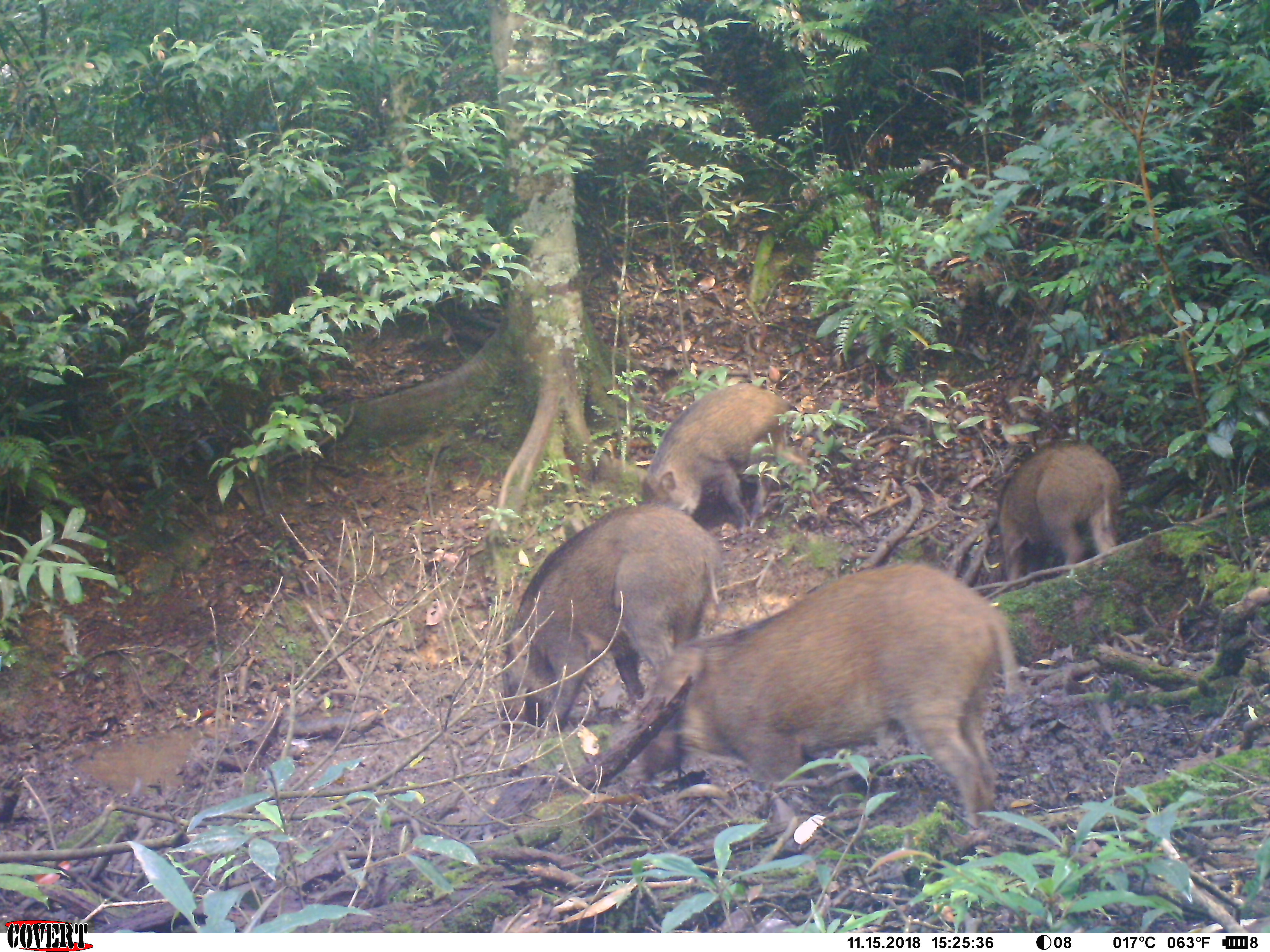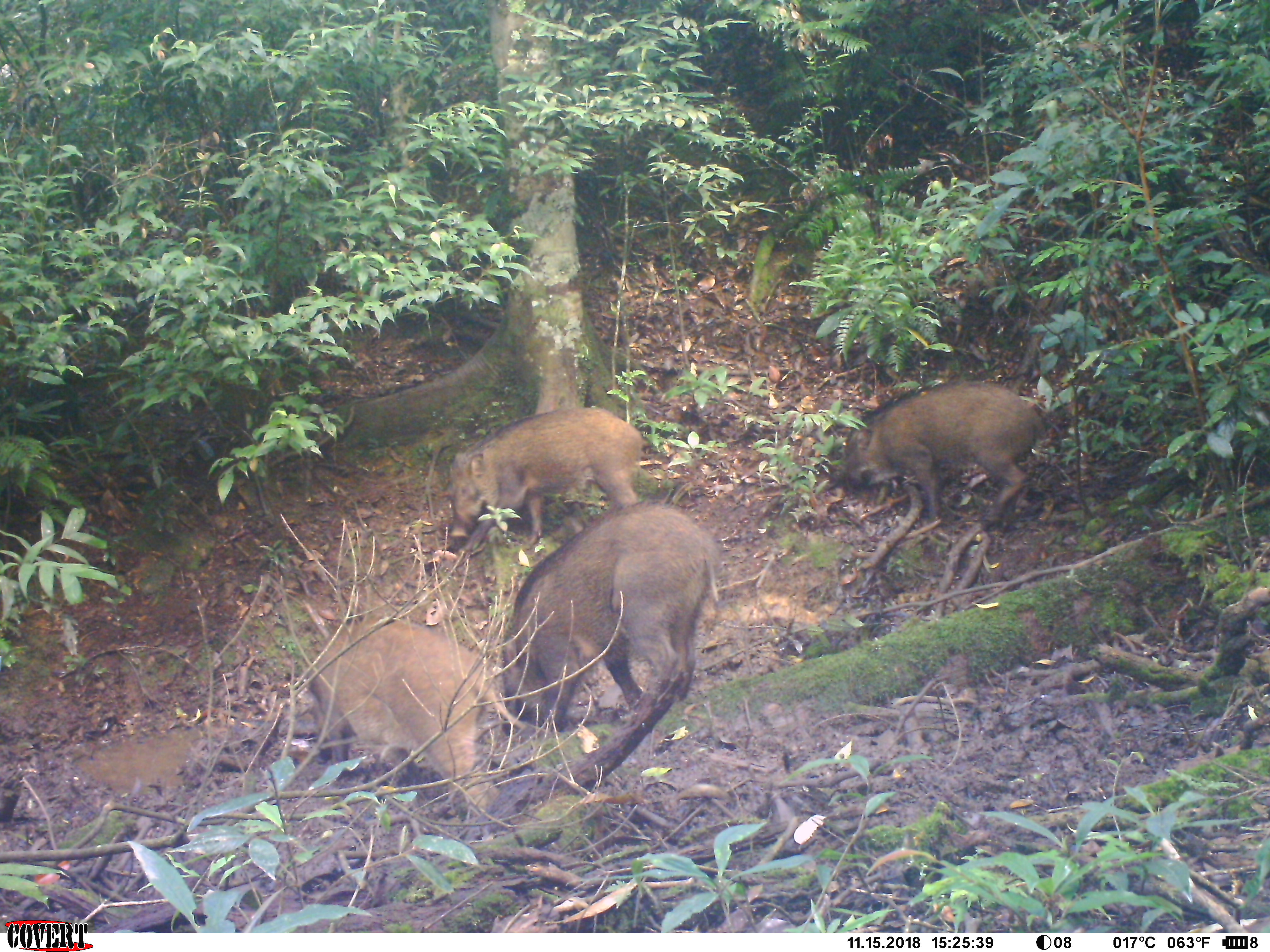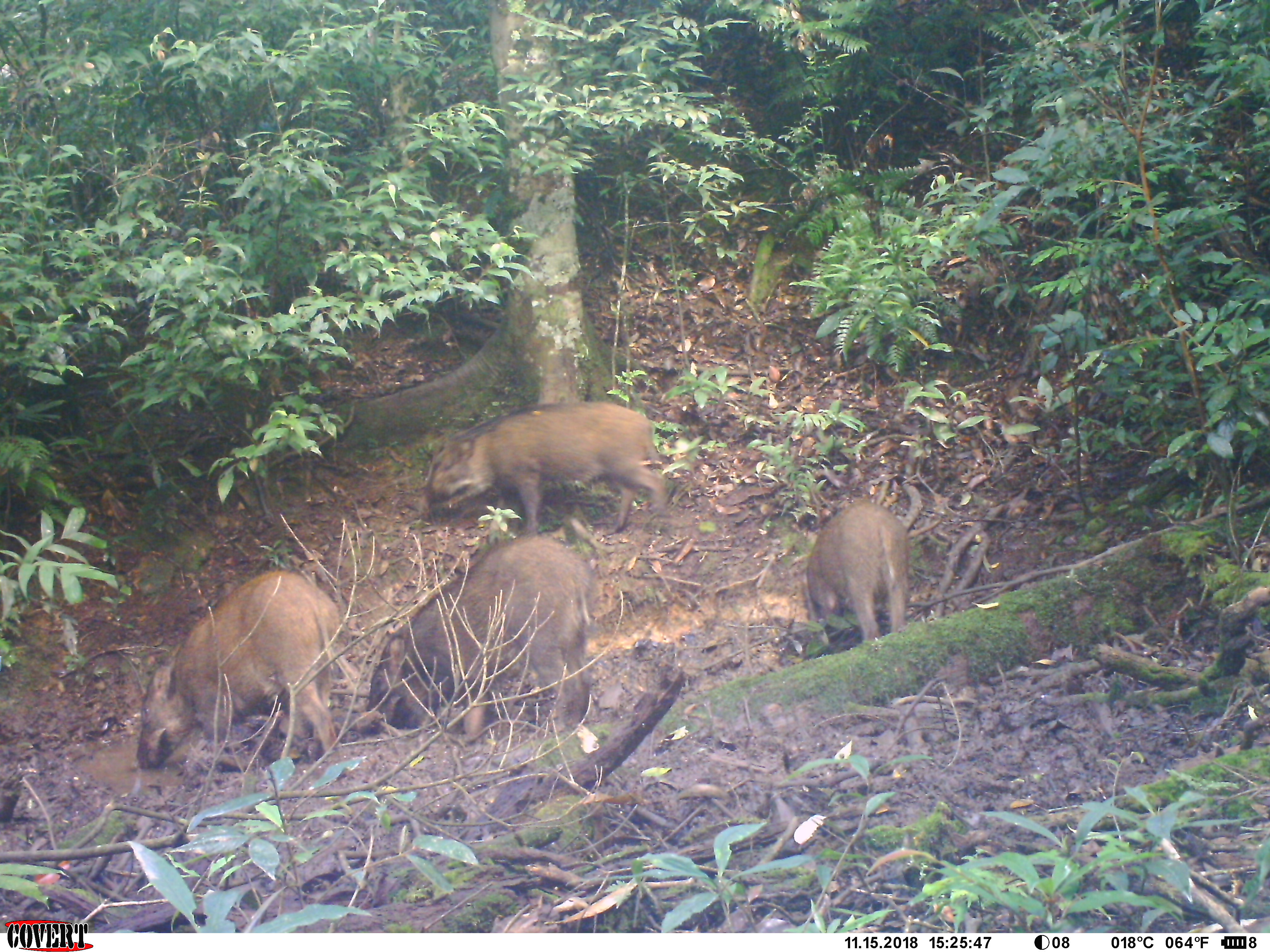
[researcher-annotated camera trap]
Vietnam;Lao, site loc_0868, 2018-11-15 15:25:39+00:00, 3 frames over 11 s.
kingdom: Animalia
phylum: Chordata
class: Mammalia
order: Artiodactyla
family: Suidae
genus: Sus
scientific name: Sus scrofa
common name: eurasian wild pig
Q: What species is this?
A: Eurasian wild pig (Sus scrofa).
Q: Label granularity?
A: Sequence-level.